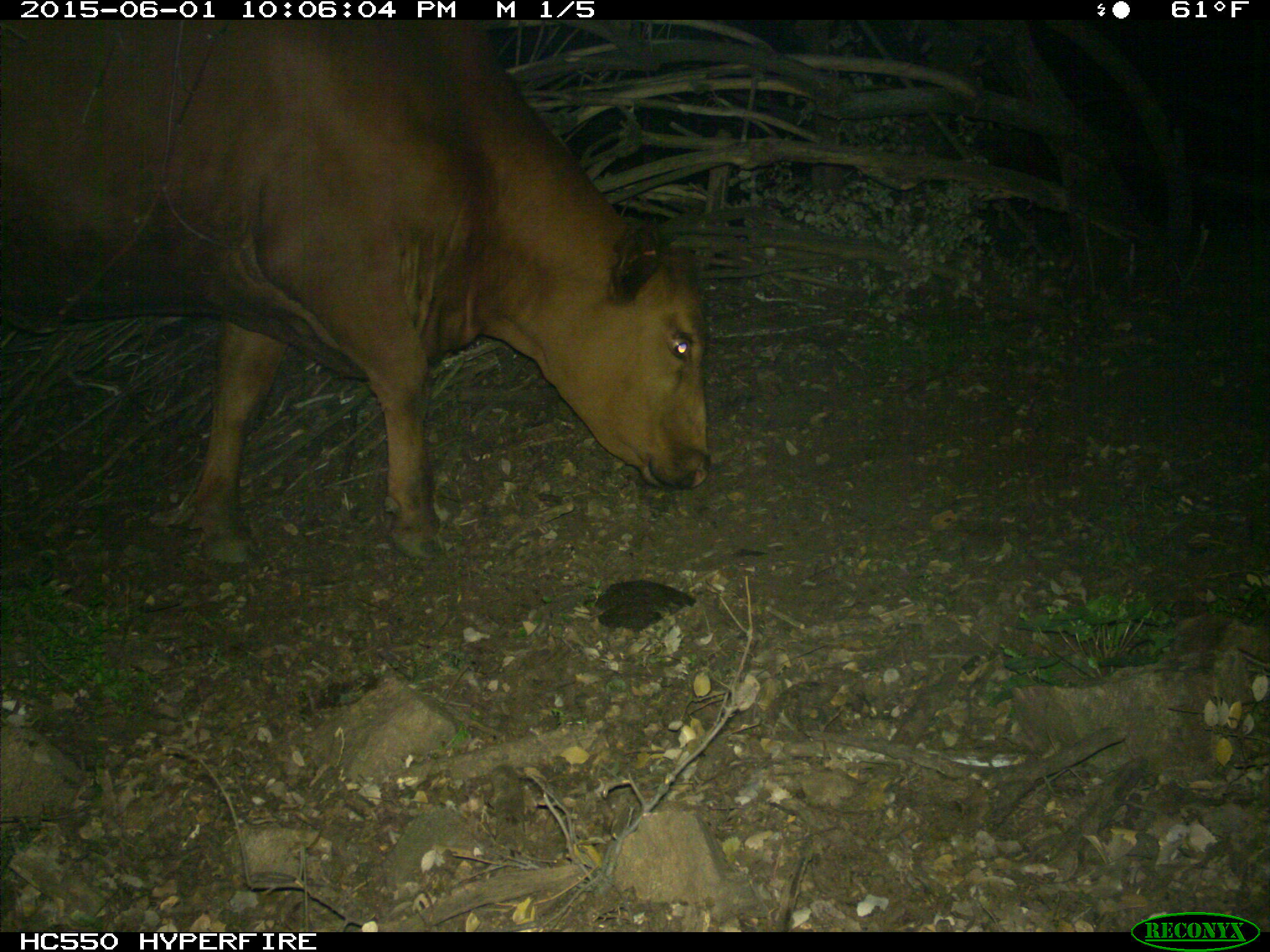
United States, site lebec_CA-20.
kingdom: Animalia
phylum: Chordata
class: Mammalia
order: Artiodactyla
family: Bovidae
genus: Bos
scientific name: Bos taurus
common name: domestic cow